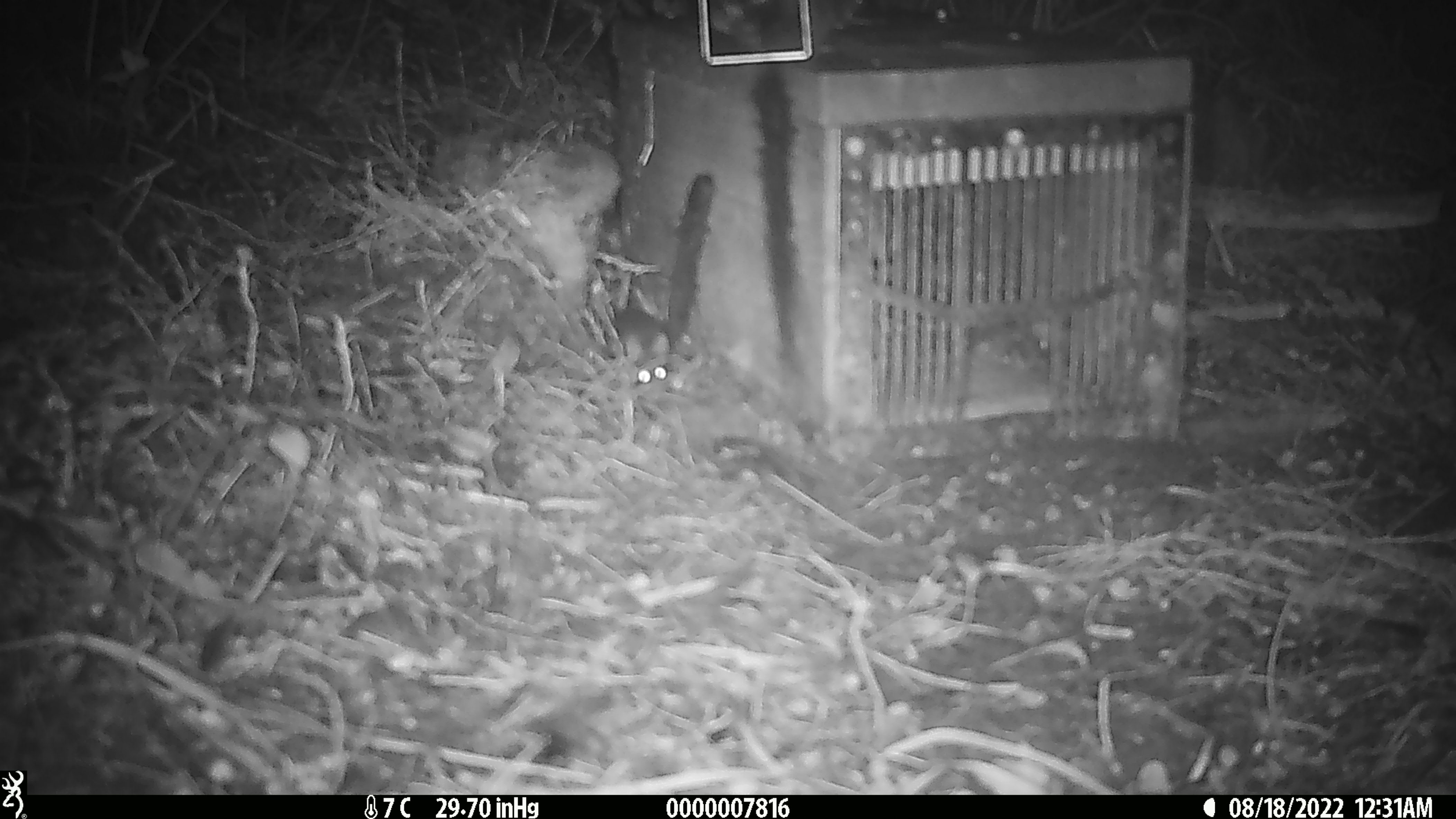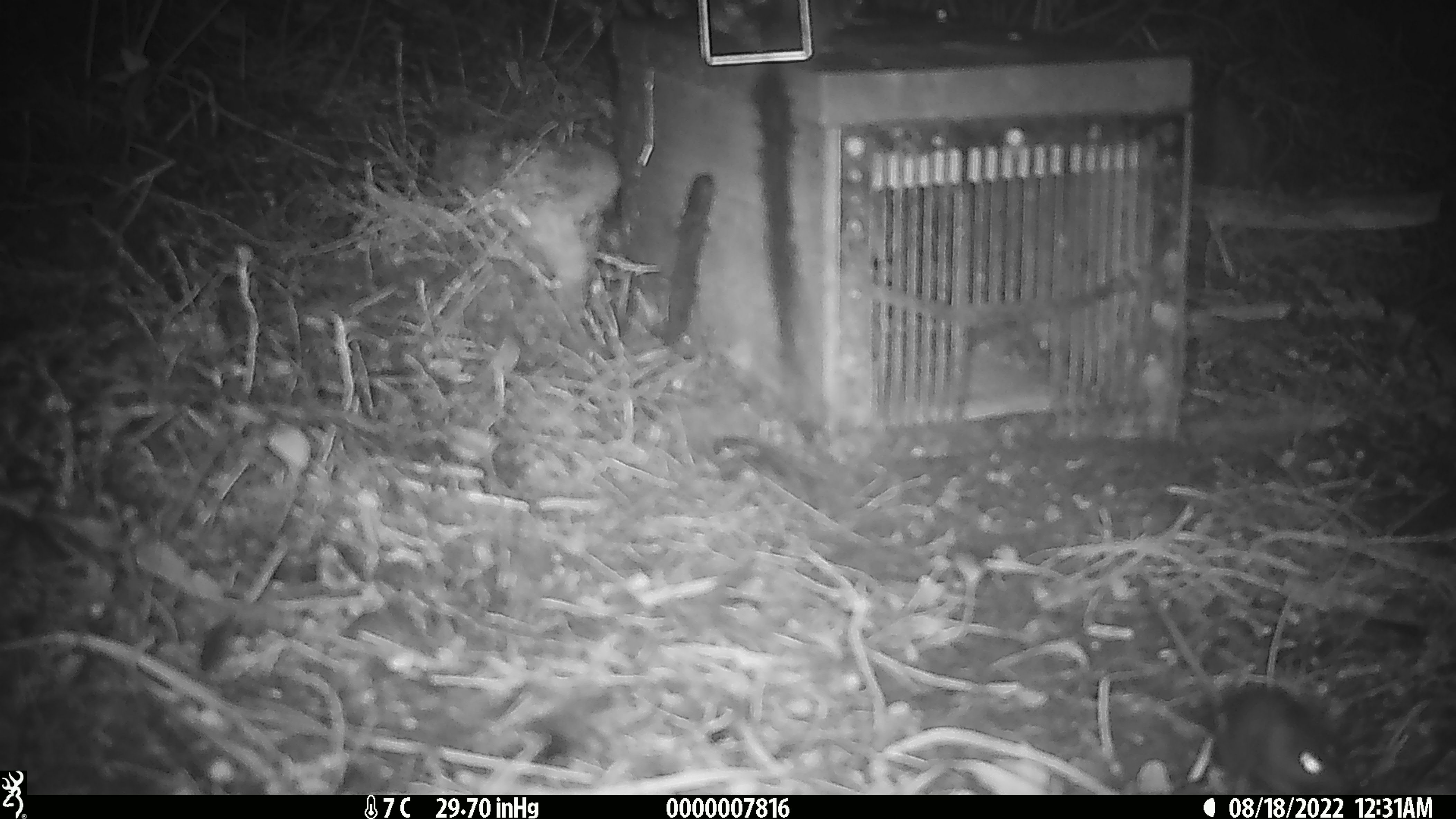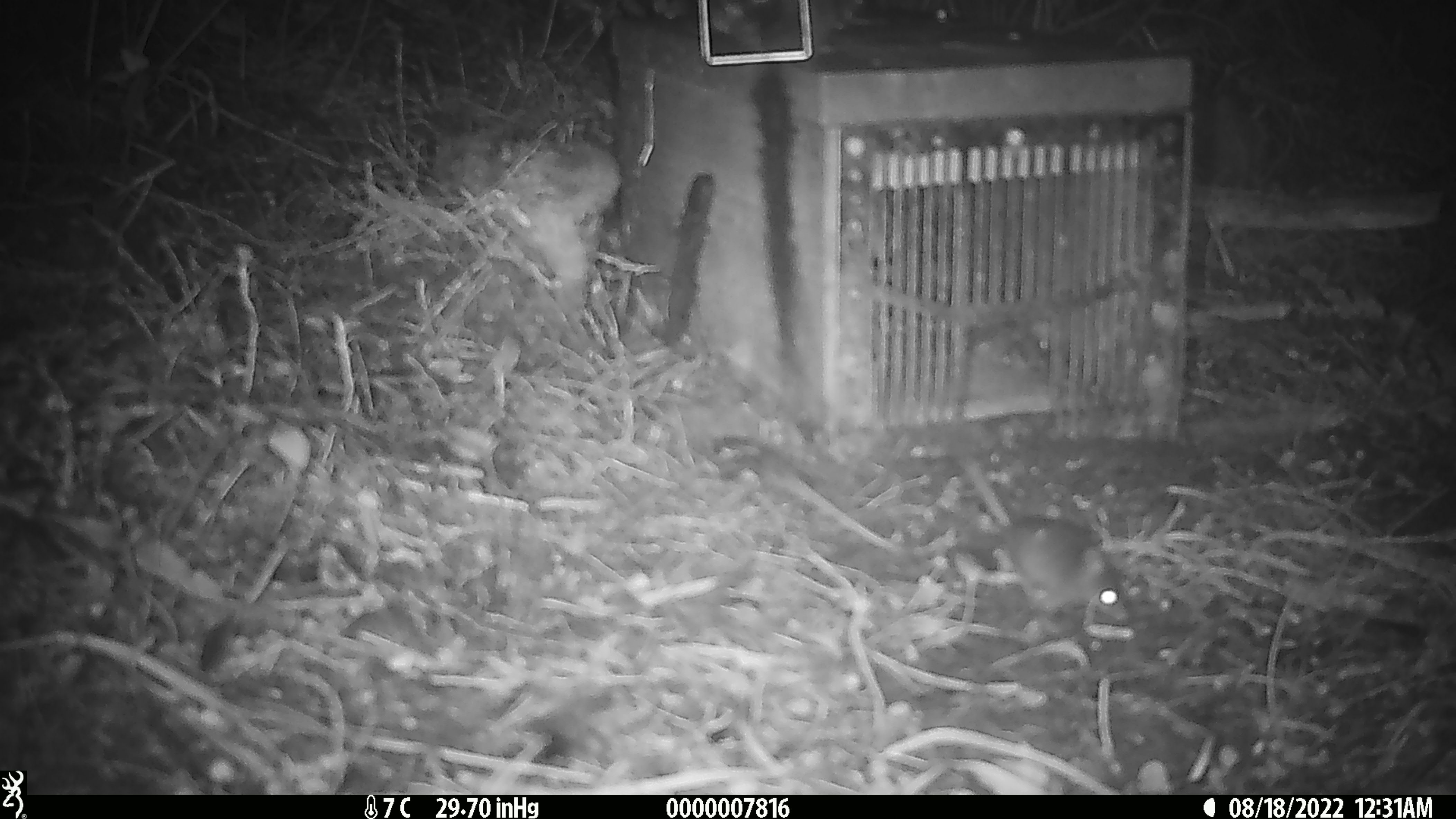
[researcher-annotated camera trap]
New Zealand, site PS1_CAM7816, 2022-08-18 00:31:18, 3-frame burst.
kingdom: Animalia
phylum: Chordata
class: Mammalia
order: Rodentia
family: Muridae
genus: Mus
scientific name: Mus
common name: mouse